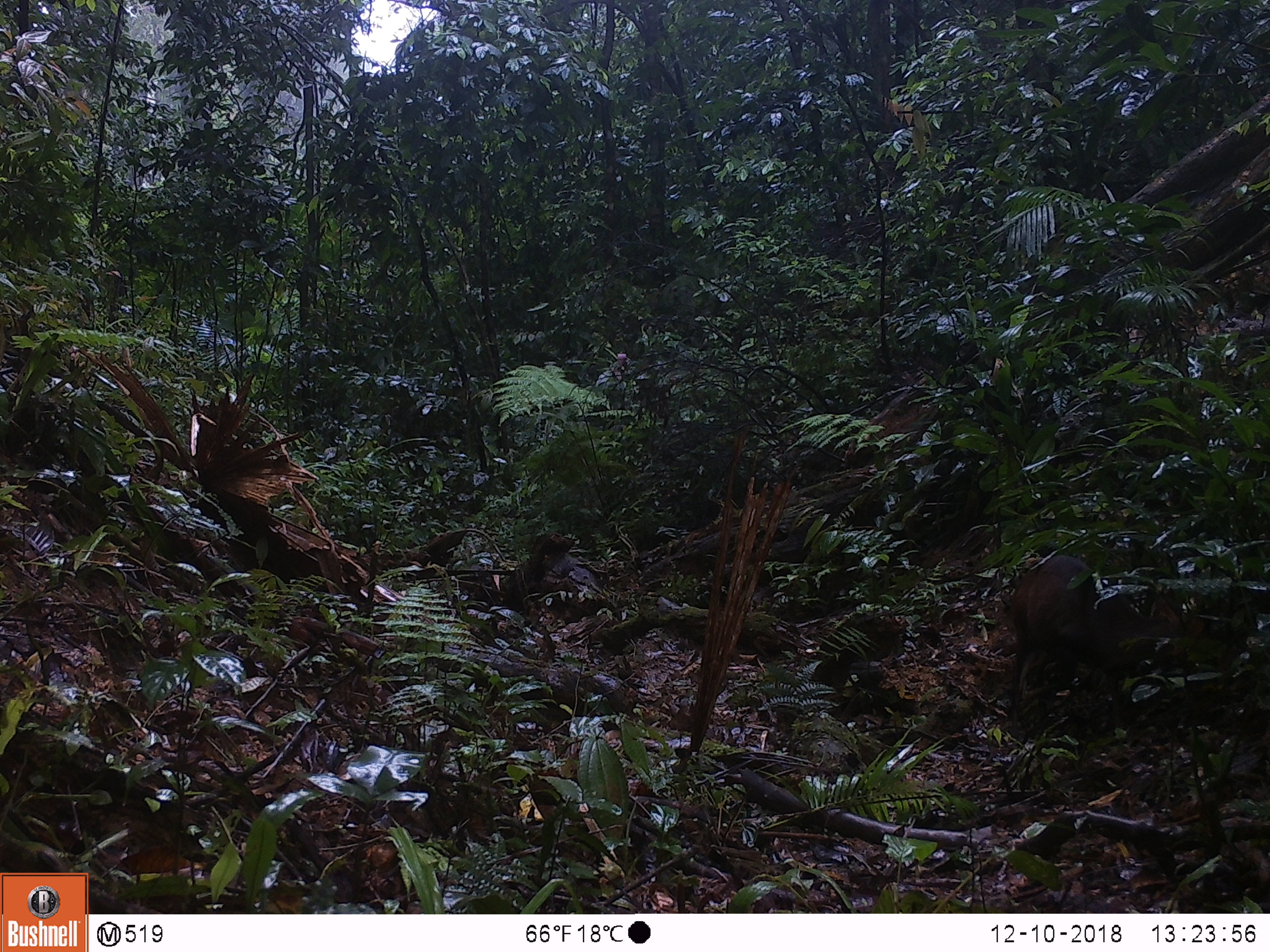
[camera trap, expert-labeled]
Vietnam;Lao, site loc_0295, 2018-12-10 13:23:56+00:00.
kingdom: Animalia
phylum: Chordata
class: Mammalia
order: Artiodactyla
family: Cervidae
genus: Muntiacus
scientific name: Muntiacus rooseveltorum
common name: roosevelt's muntjac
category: roosevelts muntjac group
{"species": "roosevelts muntjac group (roosevelt's muntjac) (Muntiacus rooseveltorum)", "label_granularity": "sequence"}